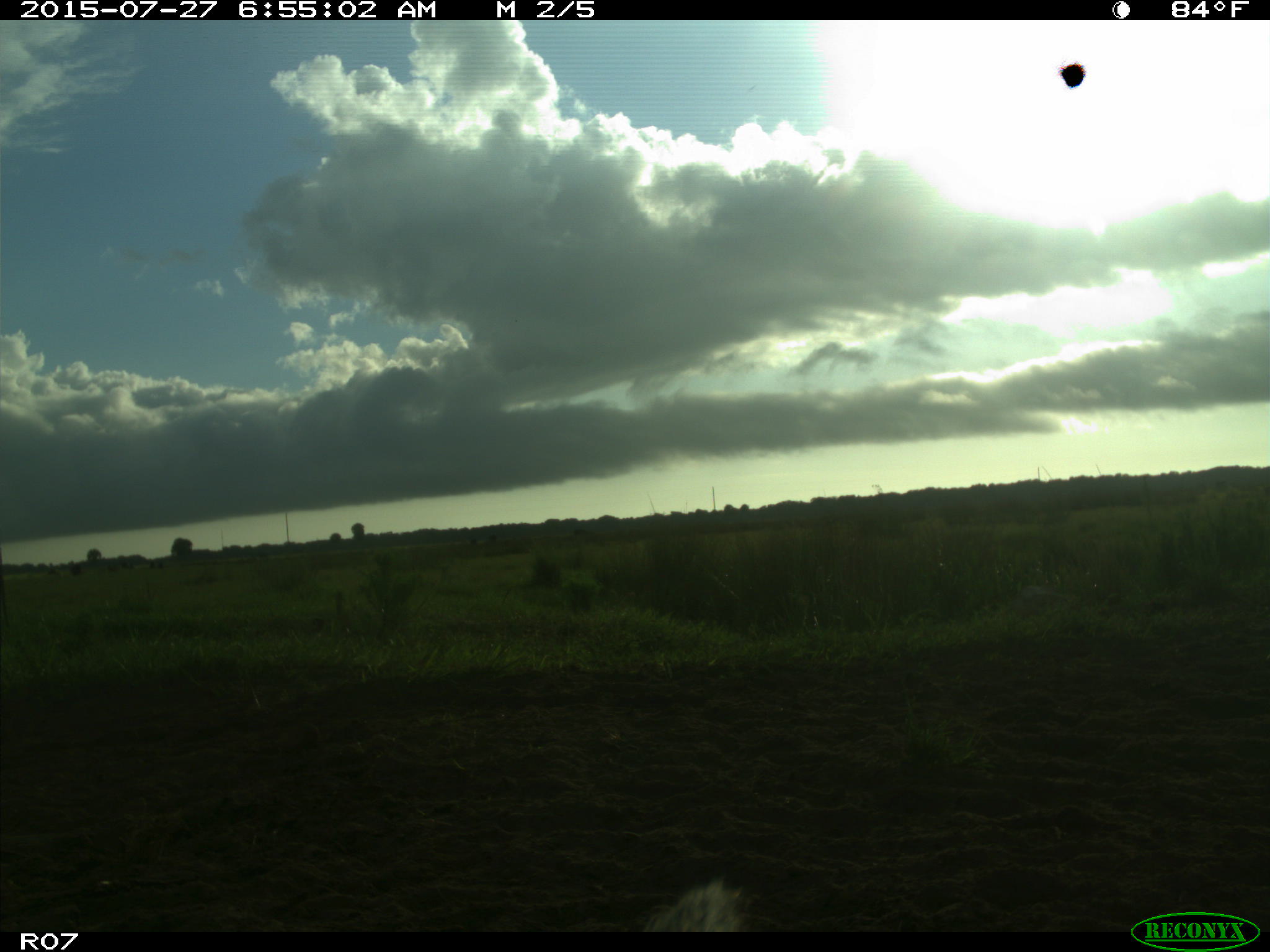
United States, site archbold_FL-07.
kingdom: Animalia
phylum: Chordata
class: Mammalia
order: Artiodactyla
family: Bovidae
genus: Bos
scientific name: Bos taurus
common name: domestic cow